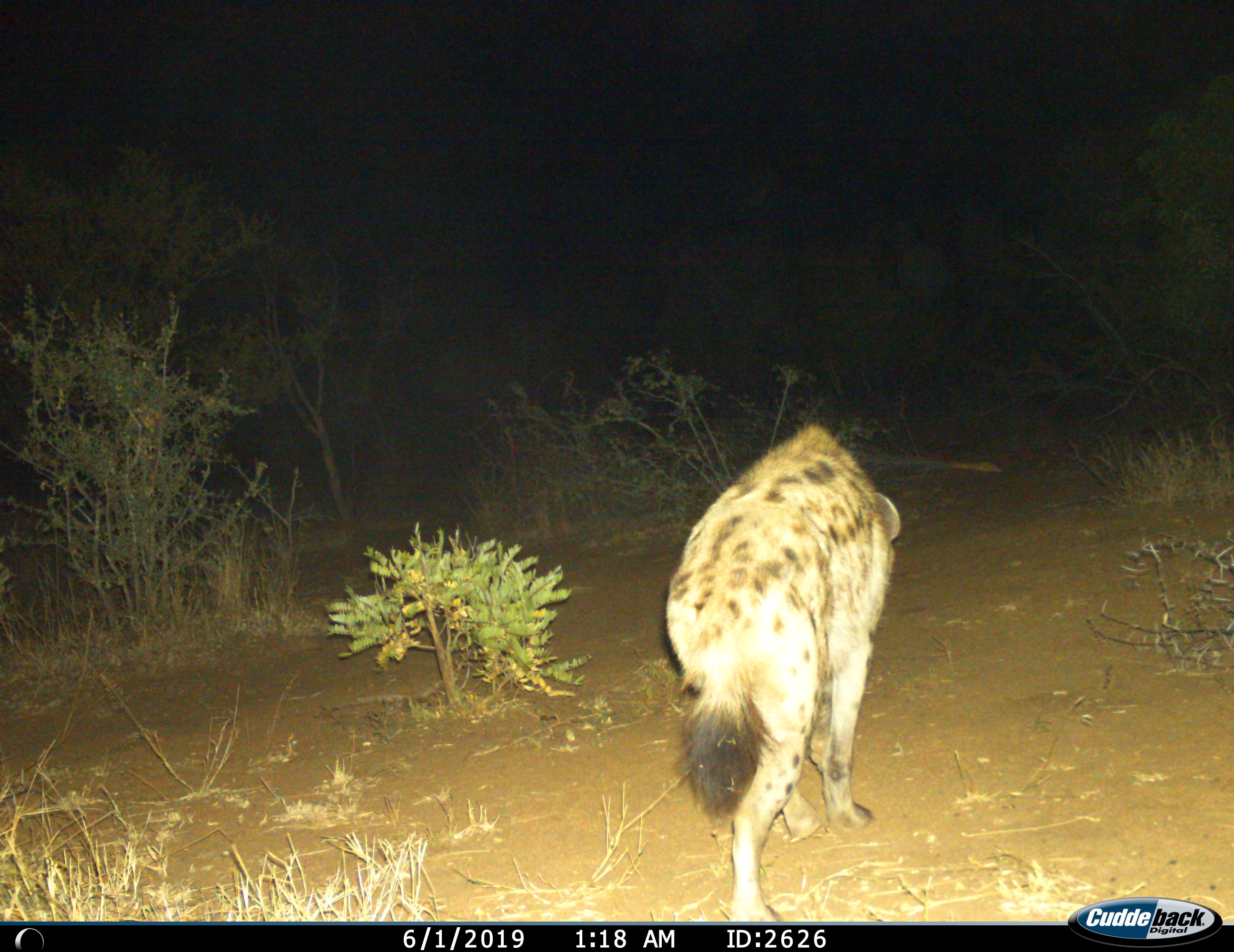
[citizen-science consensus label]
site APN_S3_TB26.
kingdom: Animalia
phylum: Chordata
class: Mammalia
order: Carnivora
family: Hyaenidae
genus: Crocuta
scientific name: Crocuta crocuta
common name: spotted hyena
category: hyenaspotted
Hyenaspotted (spotted hyena) (Crocuta crocuta), count 1. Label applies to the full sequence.